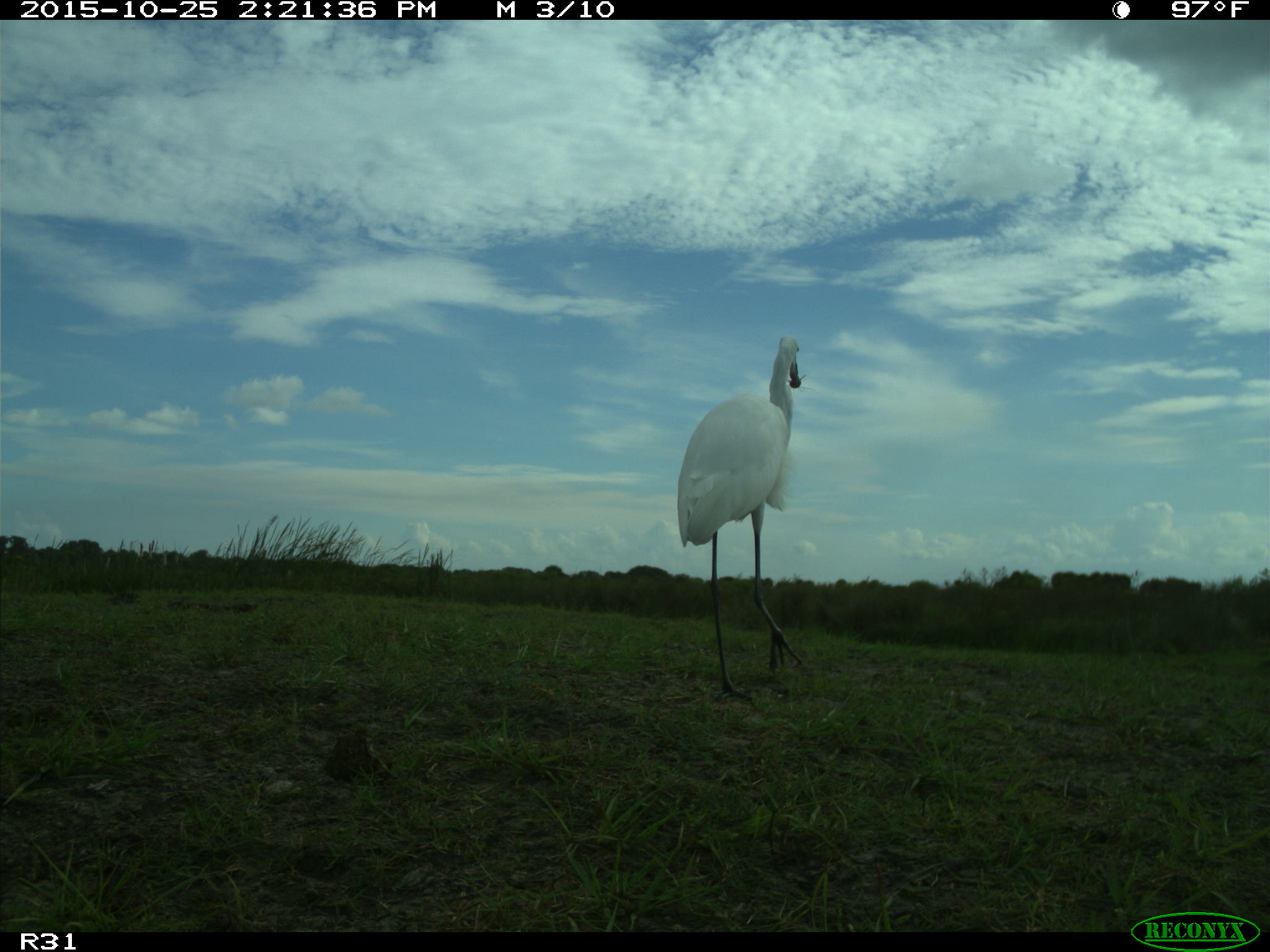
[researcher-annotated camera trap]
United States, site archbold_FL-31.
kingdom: Animalia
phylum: Chordata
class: Aves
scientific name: Aves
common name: birds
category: unidentified bird